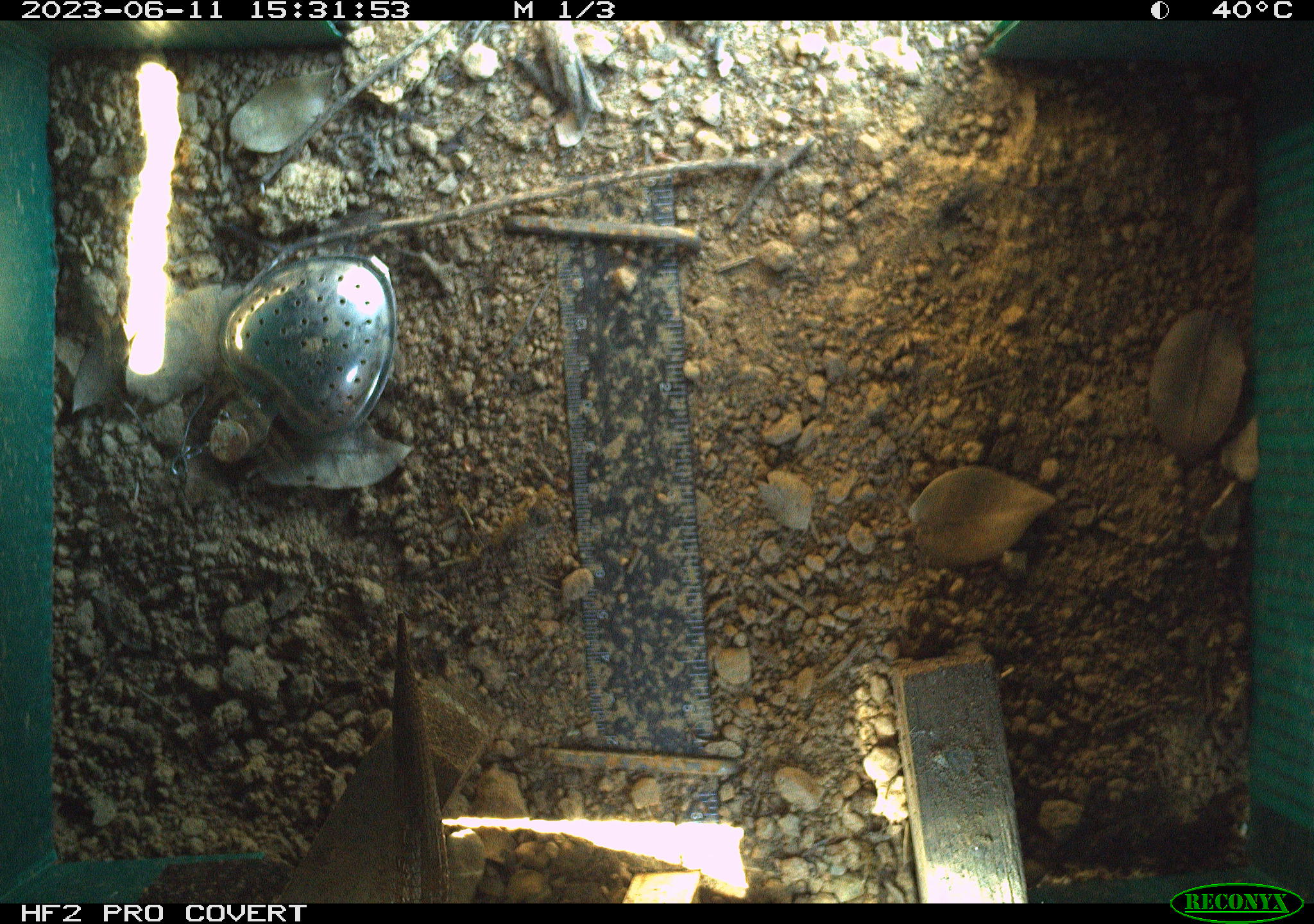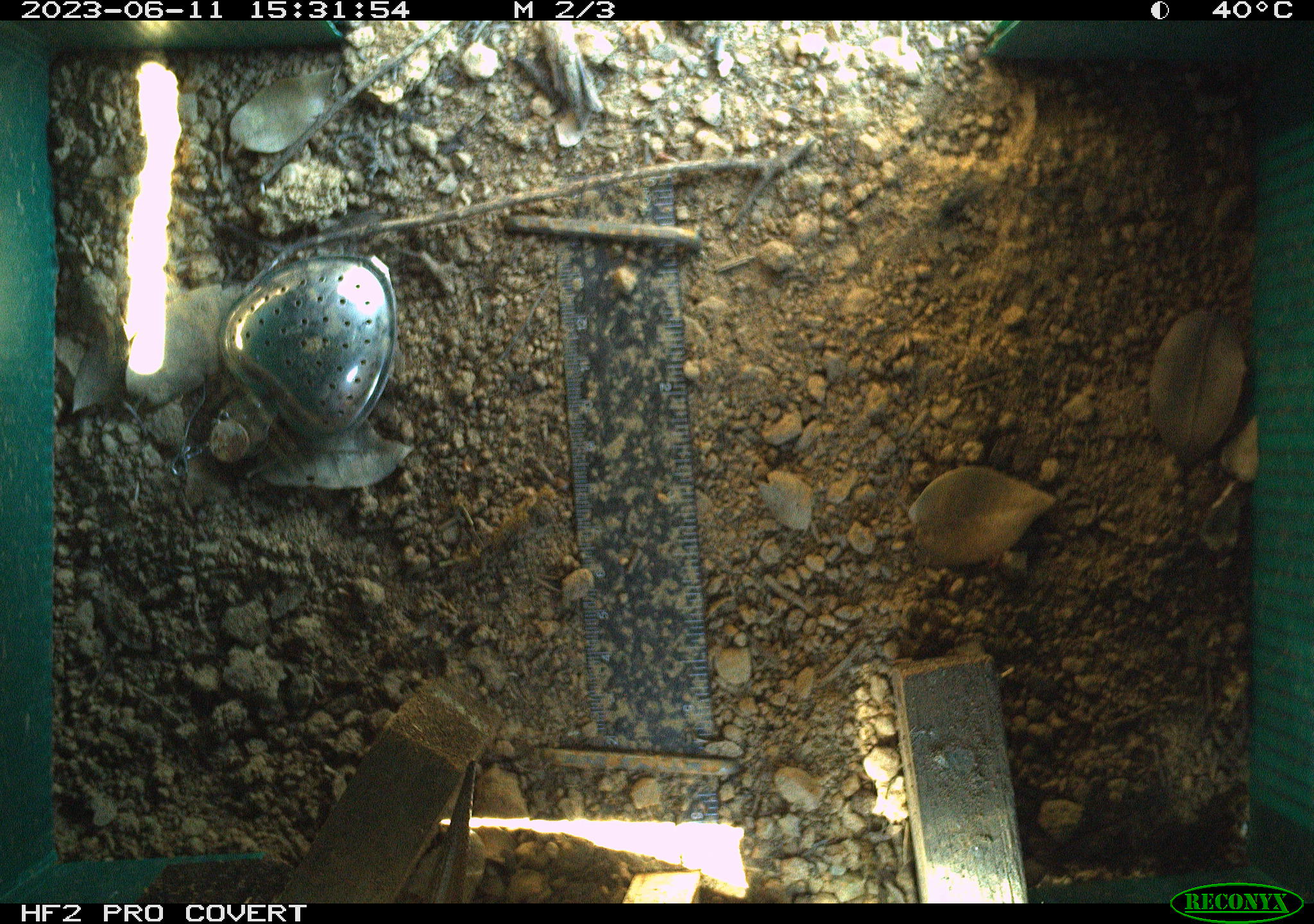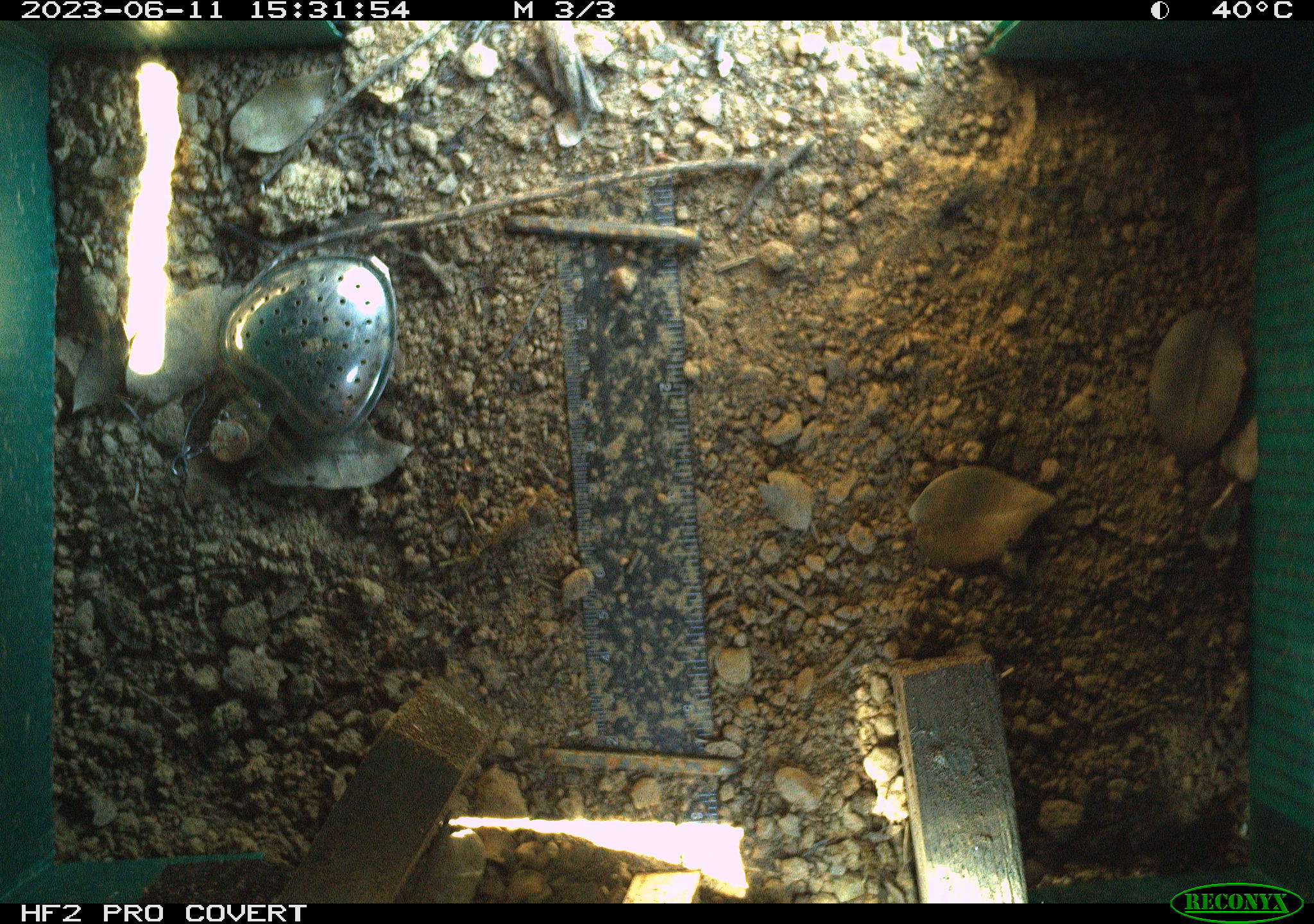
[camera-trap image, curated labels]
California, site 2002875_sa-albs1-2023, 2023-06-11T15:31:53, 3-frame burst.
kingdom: Animalia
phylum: Chordata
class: Reptilia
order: Squamata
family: Anguidae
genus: Elgaria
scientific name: Elgaria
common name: alligator lizards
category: elgaria species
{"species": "elgaria species (alligator lizards) (Elgaria)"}